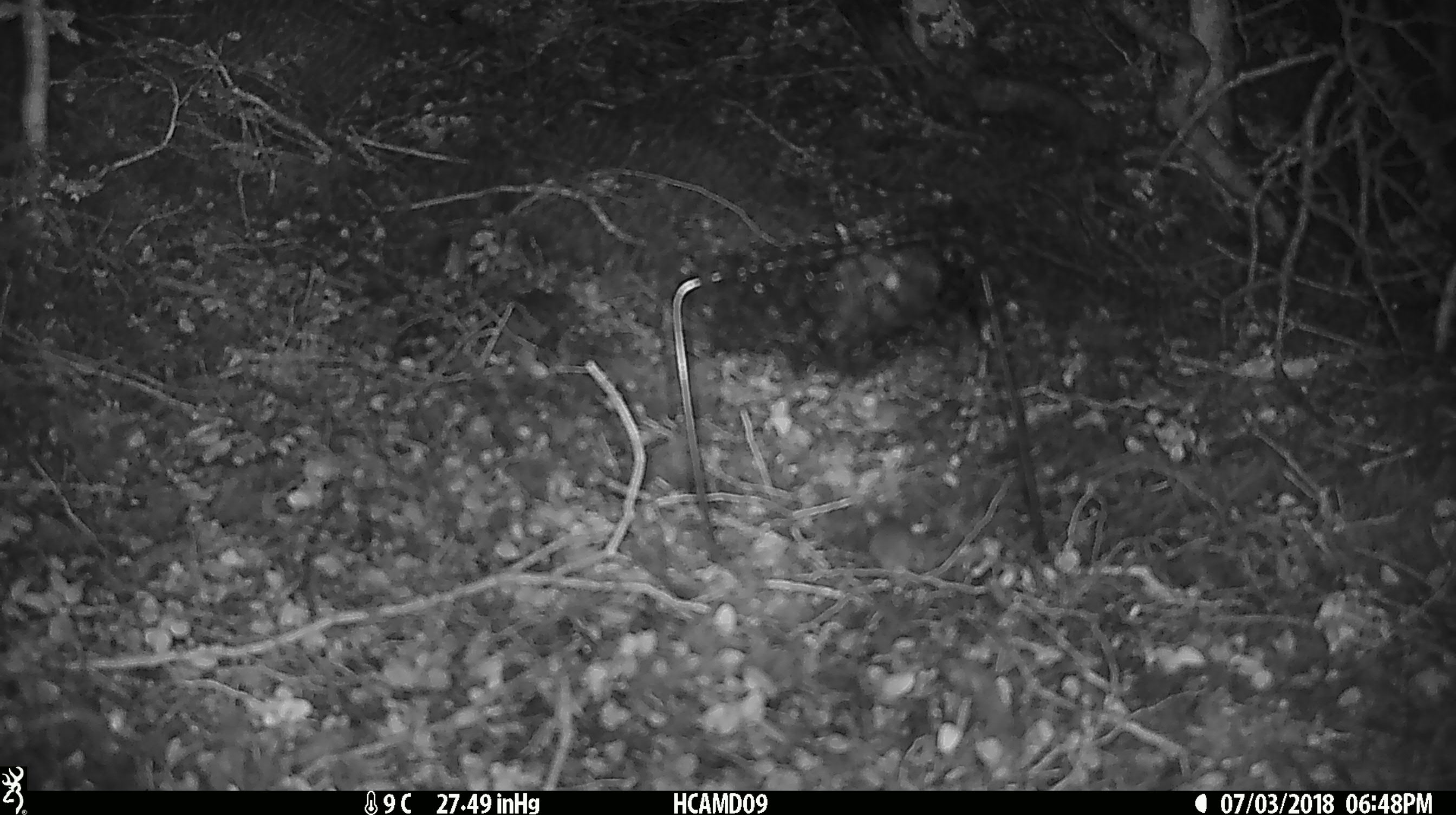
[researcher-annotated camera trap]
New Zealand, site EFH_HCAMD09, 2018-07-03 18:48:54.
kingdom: Animalia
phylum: Chordata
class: Mammalia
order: Rodentia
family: Muridae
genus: Mus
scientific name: Mus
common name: mouse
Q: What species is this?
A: Mouse (Mus).